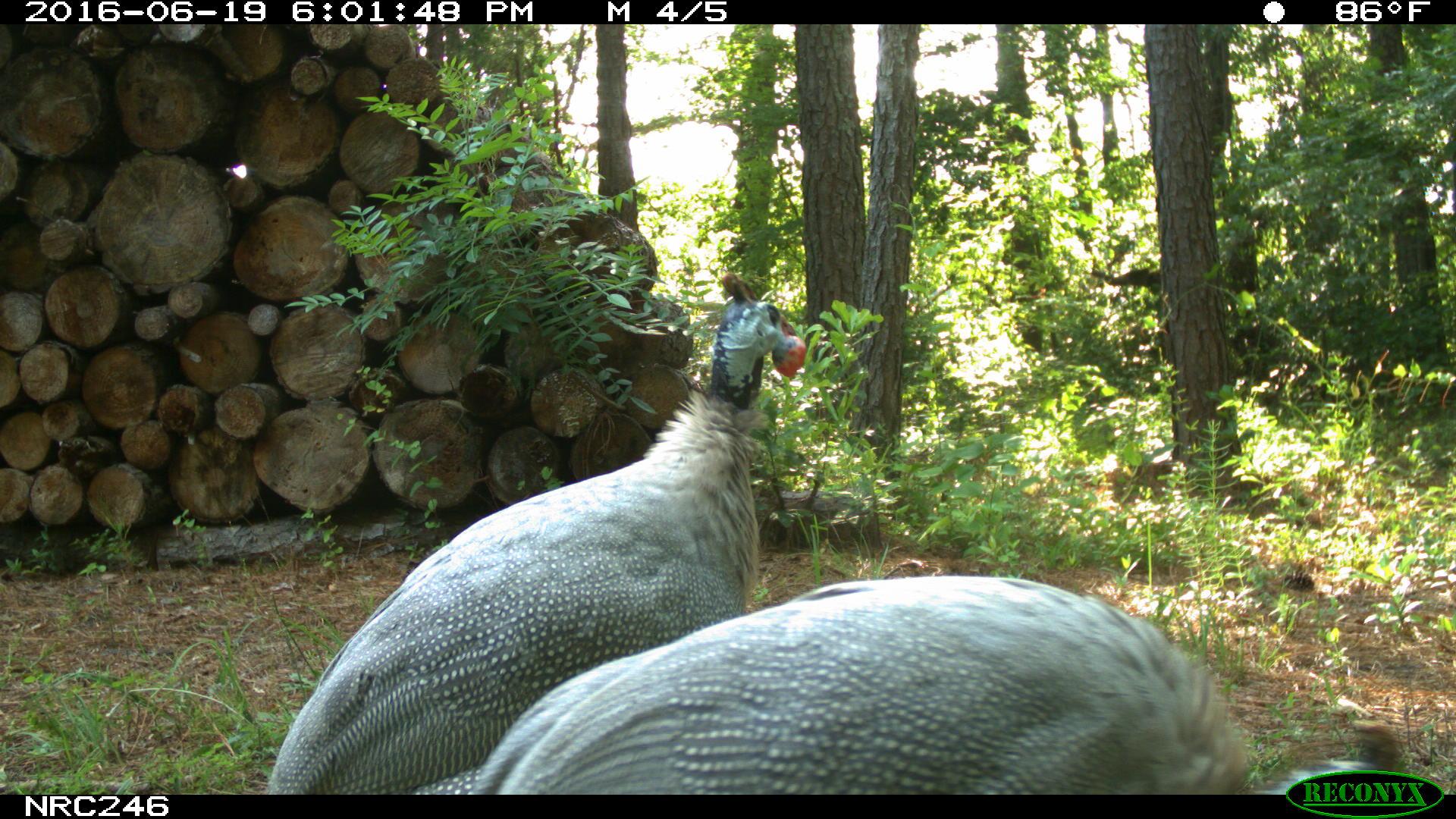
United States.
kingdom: Animalia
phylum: Chordata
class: Aves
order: Galliformes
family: Phasianidae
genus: Meleagris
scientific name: Meleagris gallopavo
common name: wild turkey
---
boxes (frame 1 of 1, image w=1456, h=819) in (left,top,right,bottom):
Wild Turkey: (263,289,805,803); (472,550,1263,796)